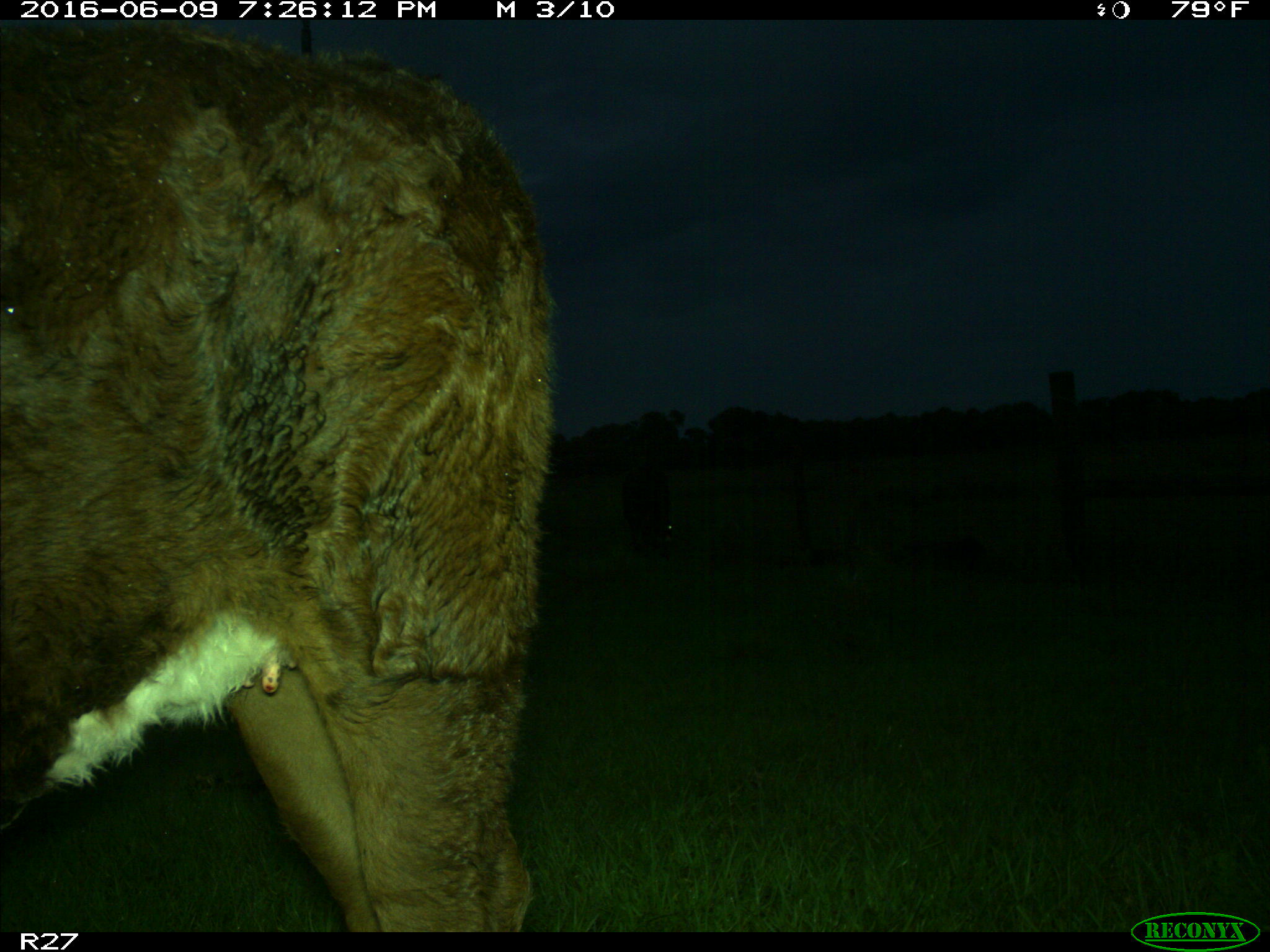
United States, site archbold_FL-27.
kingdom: Animalia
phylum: Chordata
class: Mammalia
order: Artiodactyla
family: Bovidae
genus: Bos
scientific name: Bos taurus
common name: domestic cow